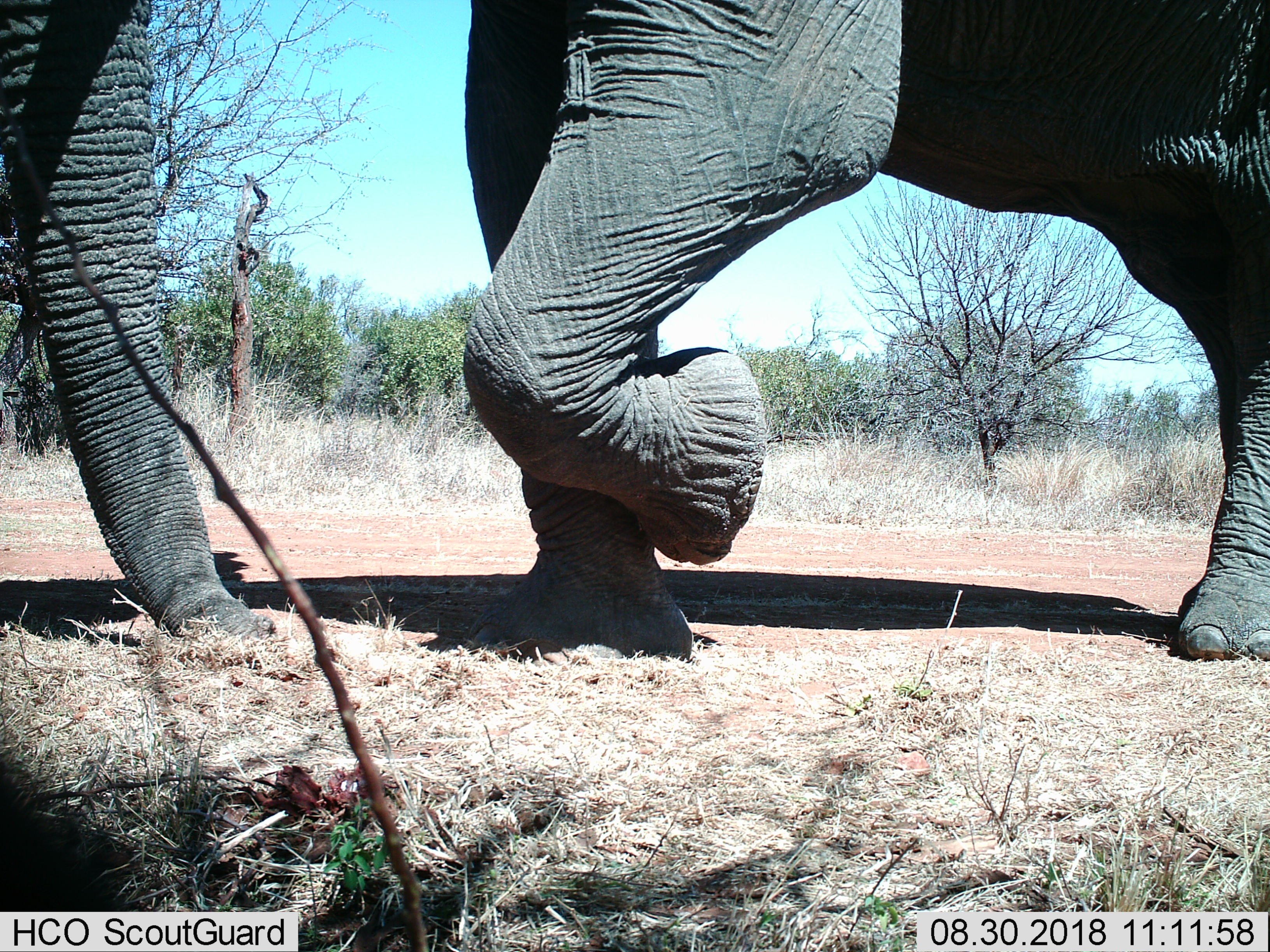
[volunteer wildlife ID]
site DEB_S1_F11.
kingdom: Animalia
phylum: Chordata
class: Mammalia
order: Proboscidea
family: Elephantidae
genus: Loxodonta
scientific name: Loxodonta africana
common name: african bush elephant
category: elephant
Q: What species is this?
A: Elephant (african bush elephant) (Loxodonta africana).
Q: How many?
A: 1.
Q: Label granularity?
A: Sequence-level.